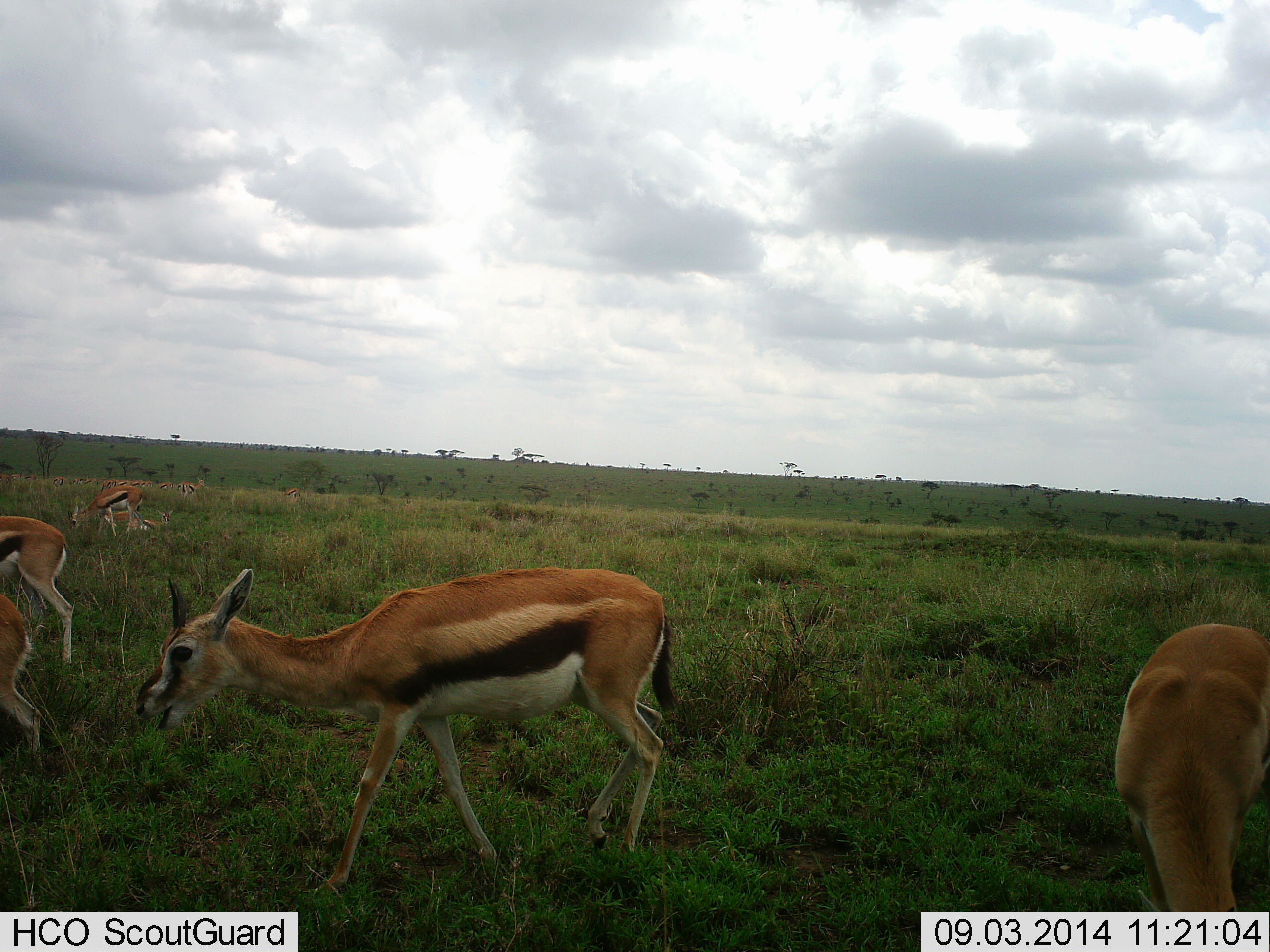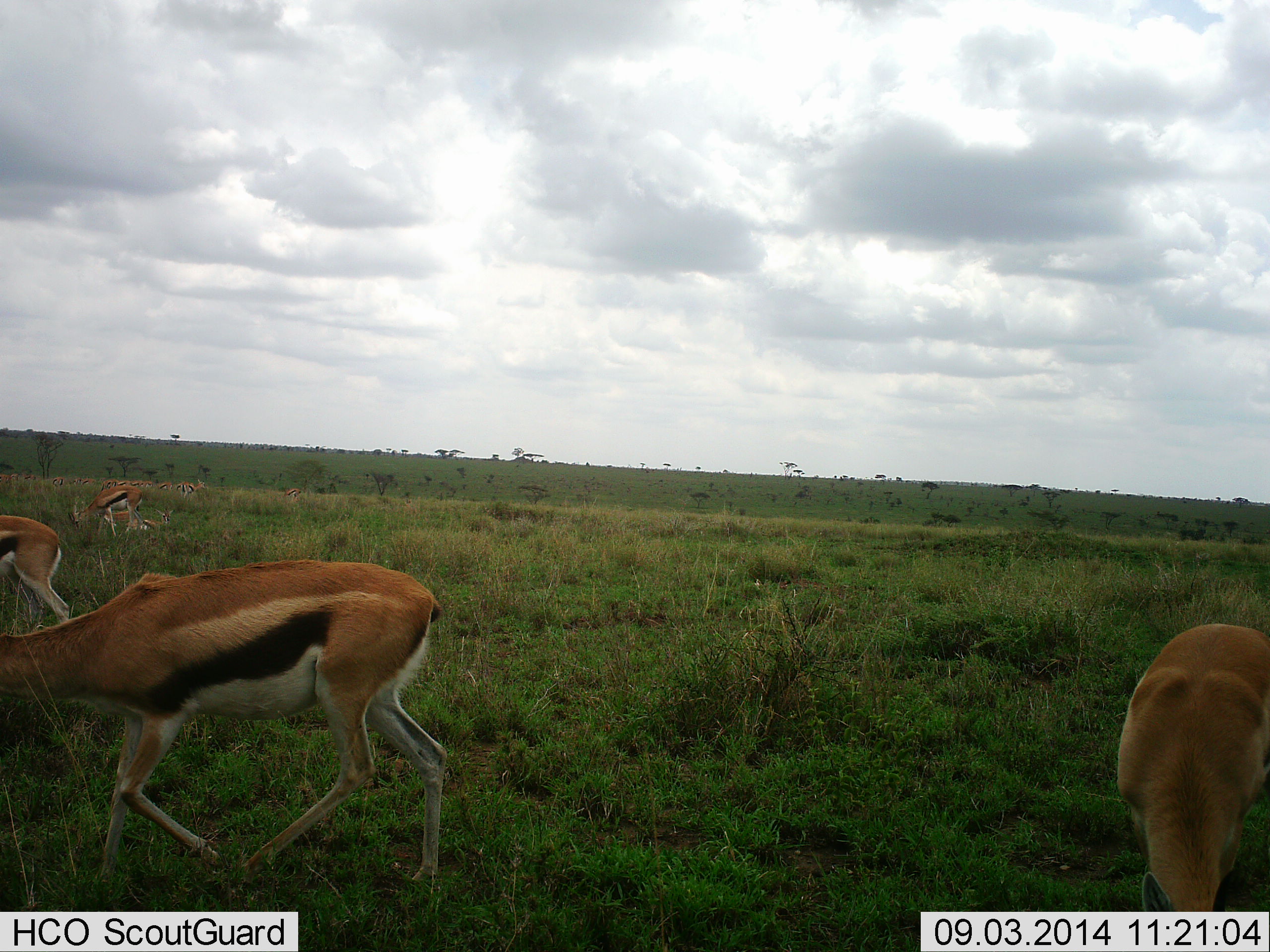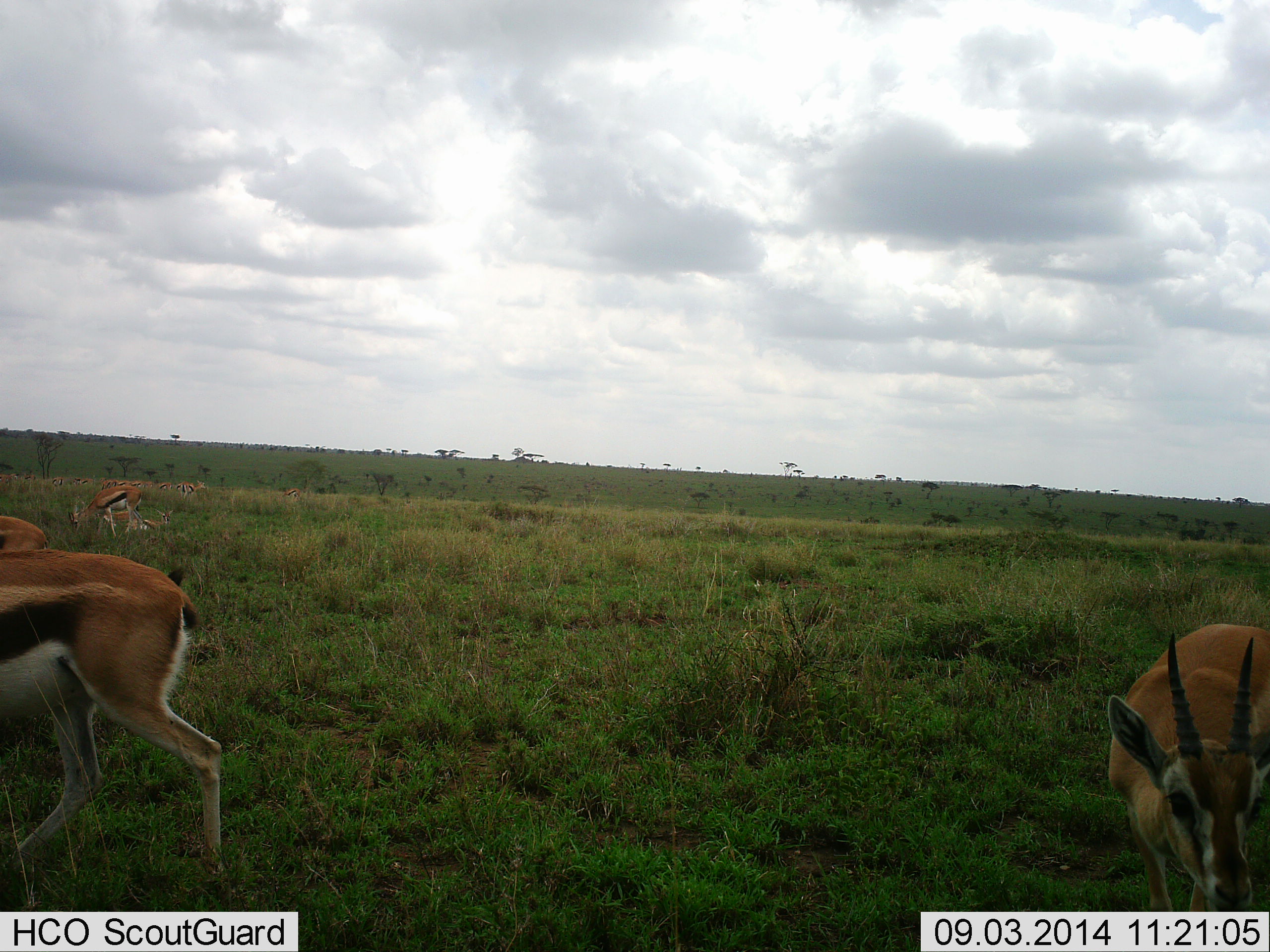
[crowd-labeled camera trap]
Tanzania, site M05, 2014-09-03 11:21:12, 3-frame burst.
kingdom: Animalia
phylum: Chordata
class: Mammalia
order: Artiodactyla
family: Bovidae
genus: Eudorcas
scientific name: Eudorcas thomsonii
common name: thomson's gazelle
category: gazellethomsons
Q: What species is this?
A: Gazellethomsons (thomson's gazelle) (Eudorcas thomsonii).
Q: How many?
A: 5.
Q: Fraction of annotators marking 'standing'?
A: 40%.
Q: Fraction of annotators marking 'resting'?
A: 30%.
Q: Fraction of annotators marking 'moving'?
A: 70%.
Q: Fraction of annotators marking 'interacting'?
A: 0%.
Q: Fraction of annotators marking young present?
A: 10%.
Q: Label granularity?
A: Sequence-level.